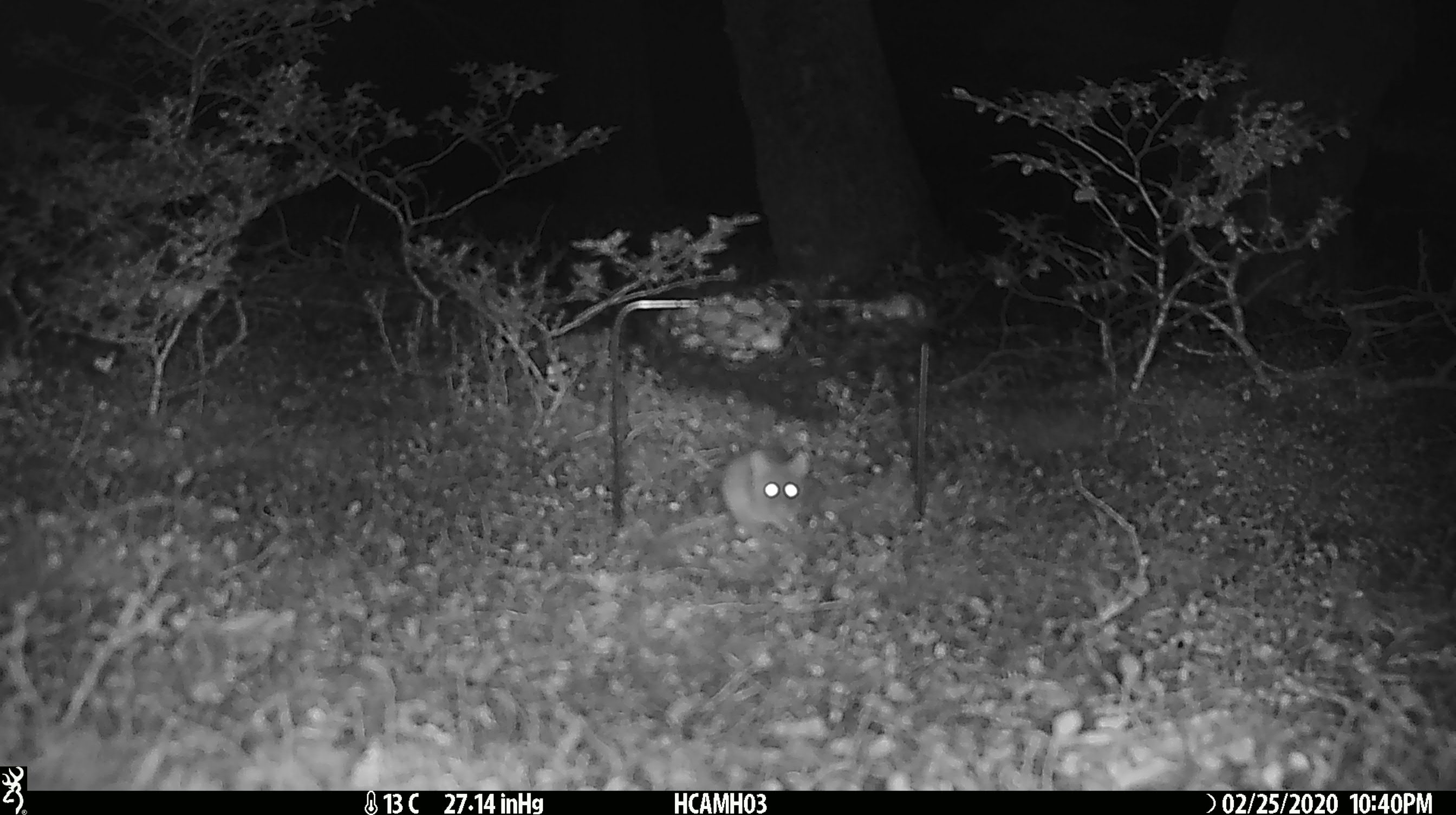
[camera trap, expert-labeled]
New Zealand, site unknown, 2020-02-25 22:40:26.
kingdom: Animalia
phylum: Chordata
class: Mammalia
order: Rodentia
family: Muridae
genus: Mus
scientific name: Mus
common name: mouse